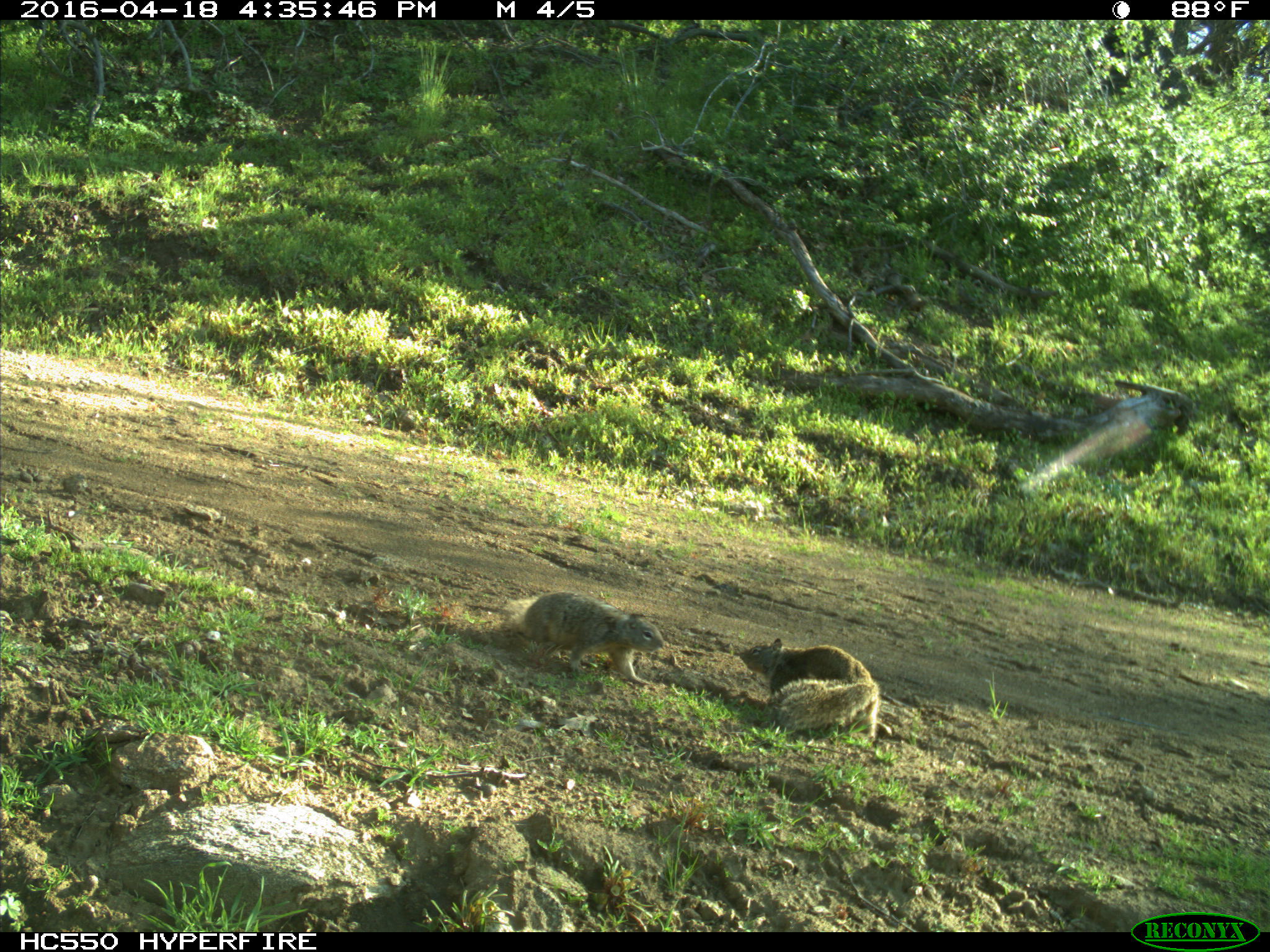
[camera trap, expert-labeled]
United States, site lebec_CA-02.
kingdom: Animalia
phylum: Chordata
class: Mammalia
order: Rodentia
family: Sciuridae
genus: Otospermophilus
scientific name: Otospermophilus beecheyi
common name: california ground squirrel